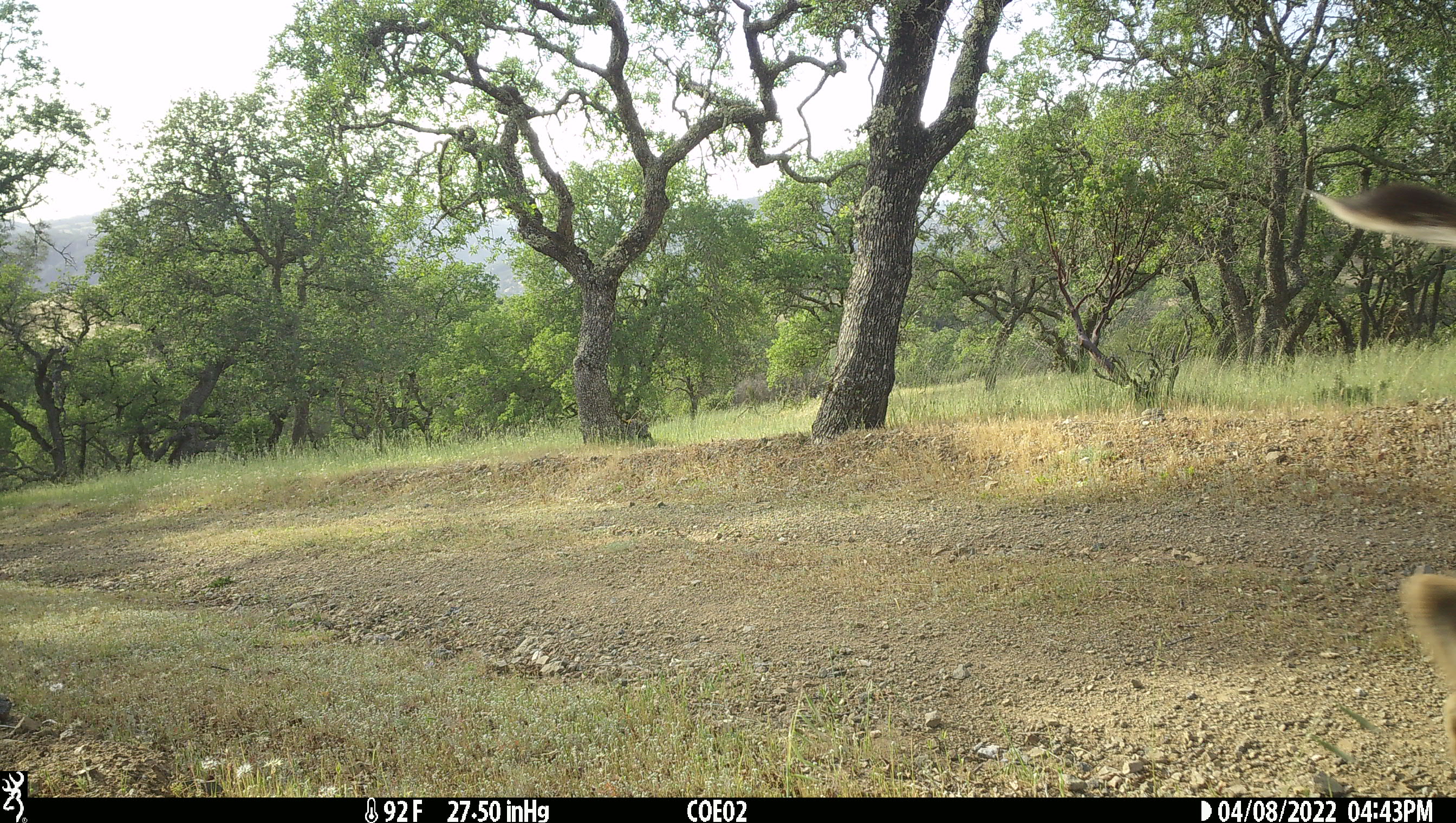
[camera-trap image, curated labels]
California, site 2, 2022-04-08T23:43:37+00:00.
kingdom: Animalia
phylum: Chordata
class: Mammalia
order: Artiodactyla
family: Cervidae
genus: Odocoileus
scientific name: Odocoileus hemionus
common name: mule deer